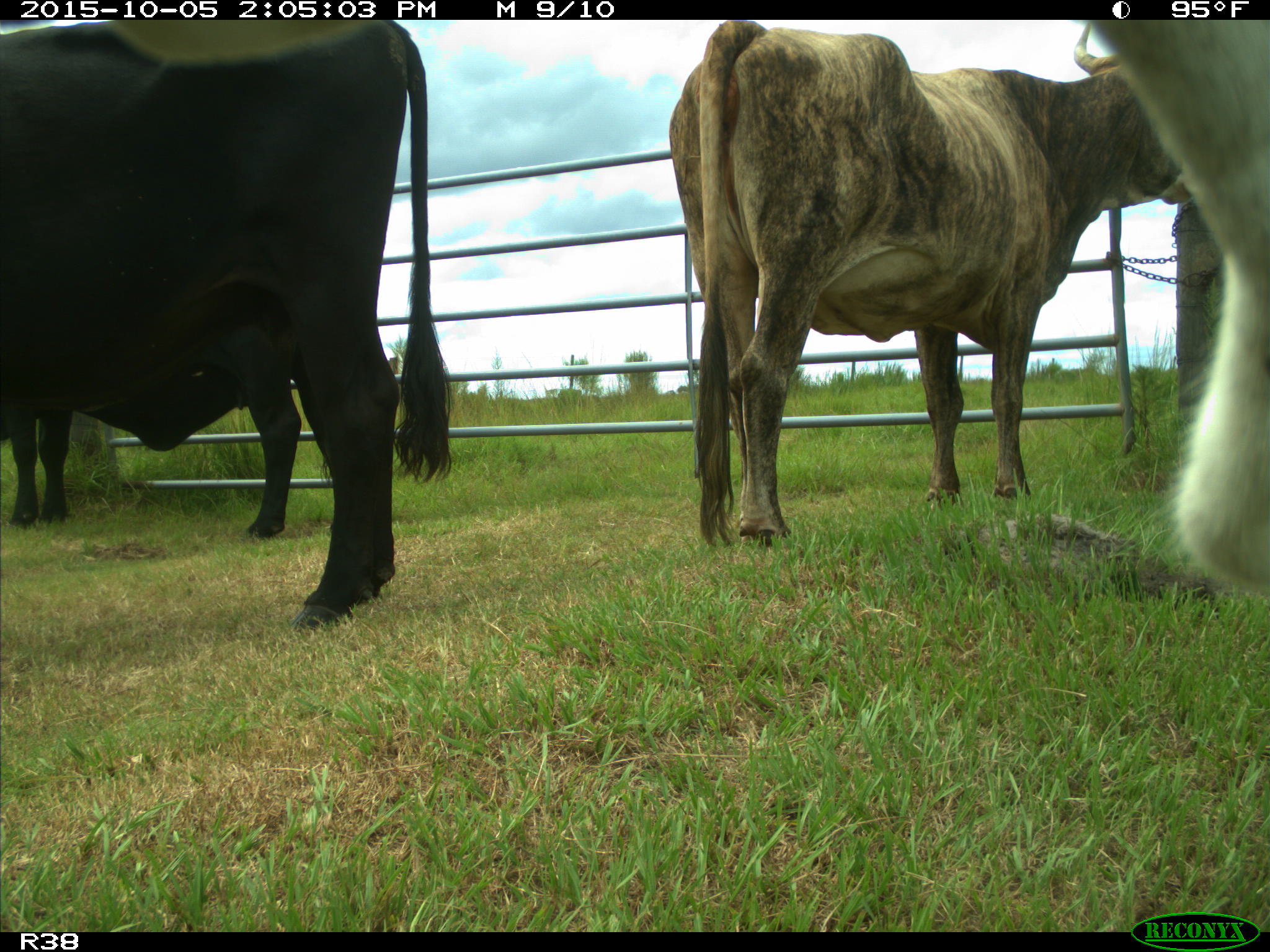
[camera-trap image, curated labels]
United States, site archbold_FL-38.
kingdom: Animalia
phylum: Chordata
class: Mammalia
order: Artiodactyla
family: Bovidae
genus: Bos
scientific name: Bos taurus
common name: domestic cow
Bos taurus (domestic cow).